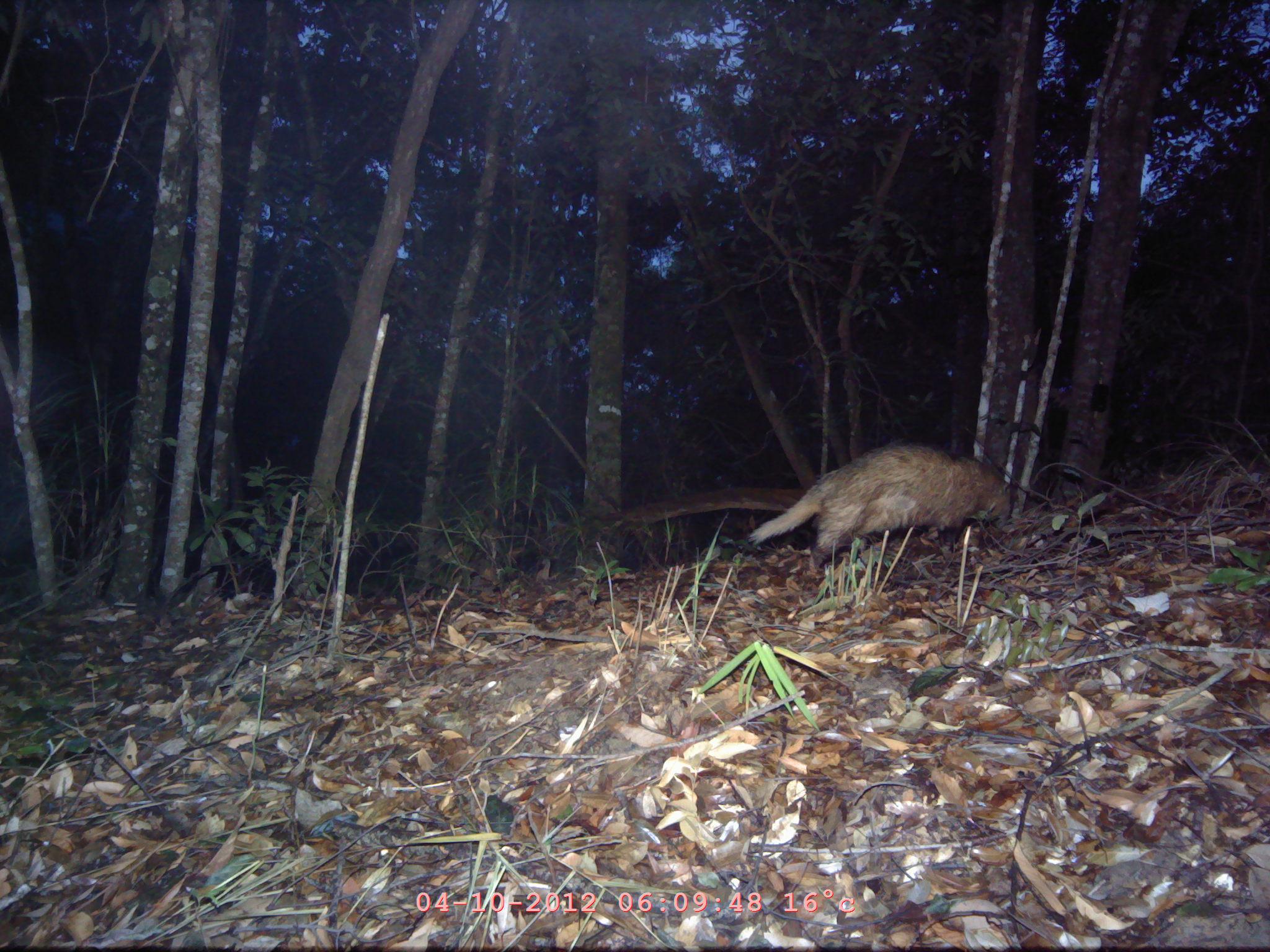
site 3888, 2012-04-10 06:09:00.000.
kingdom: Animalia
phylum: Chordata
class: Mammalia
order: Carnivora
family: Mustelidae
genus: Arctonyx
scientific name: Arctonyx collaris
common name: greater hog badger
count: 1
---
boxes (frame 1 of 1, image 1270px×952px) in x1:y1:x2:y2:
arctonyx collaris: 746:440:1010:571